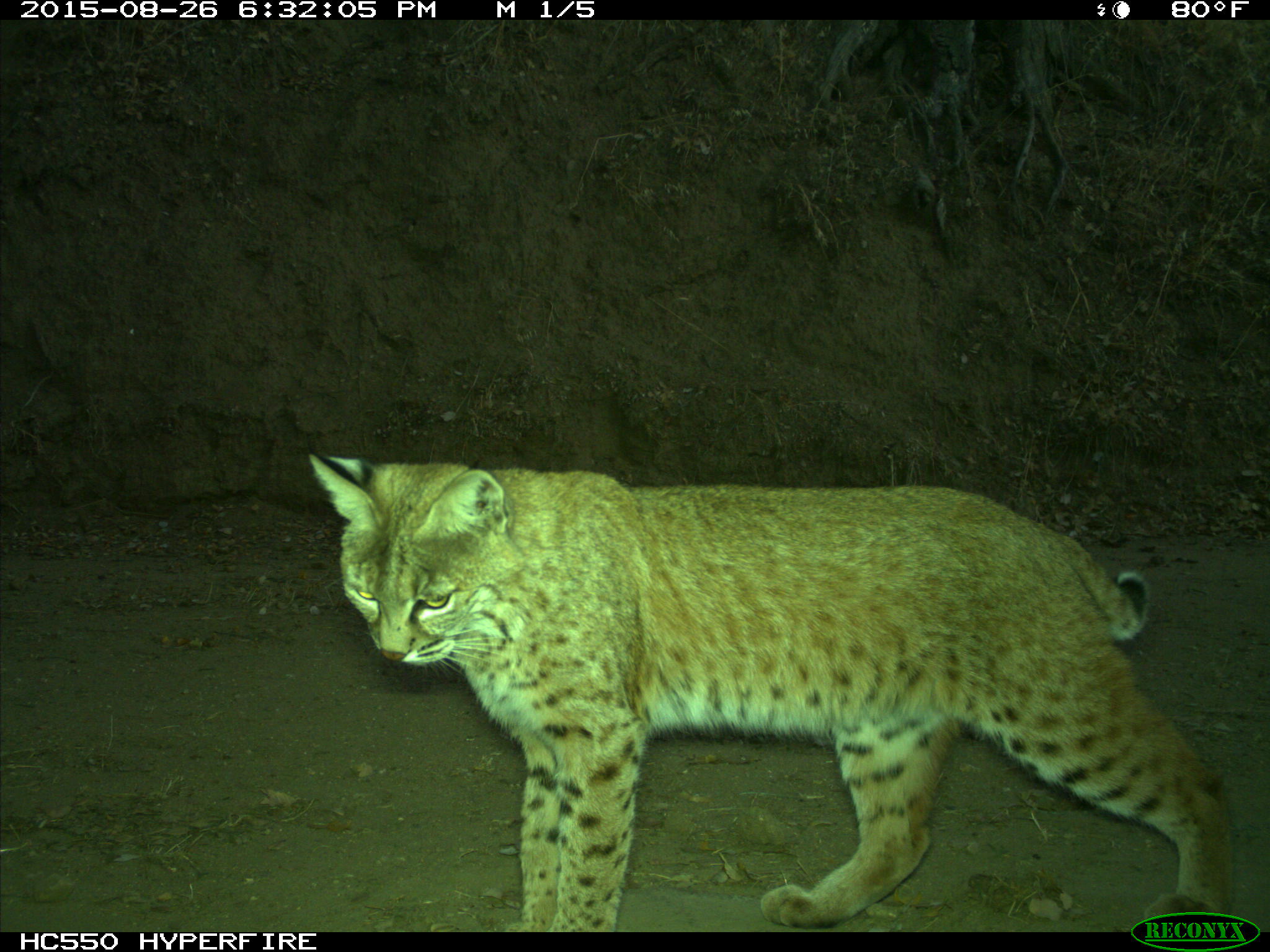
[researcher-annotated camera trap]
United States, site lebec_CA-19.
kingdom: Animalia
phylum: Chordata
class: Mammalia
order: Carnivora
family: Felidae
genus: Lynx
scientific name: Lynx rufus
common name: bobcat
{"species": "Lynx rufus (bobcat)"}